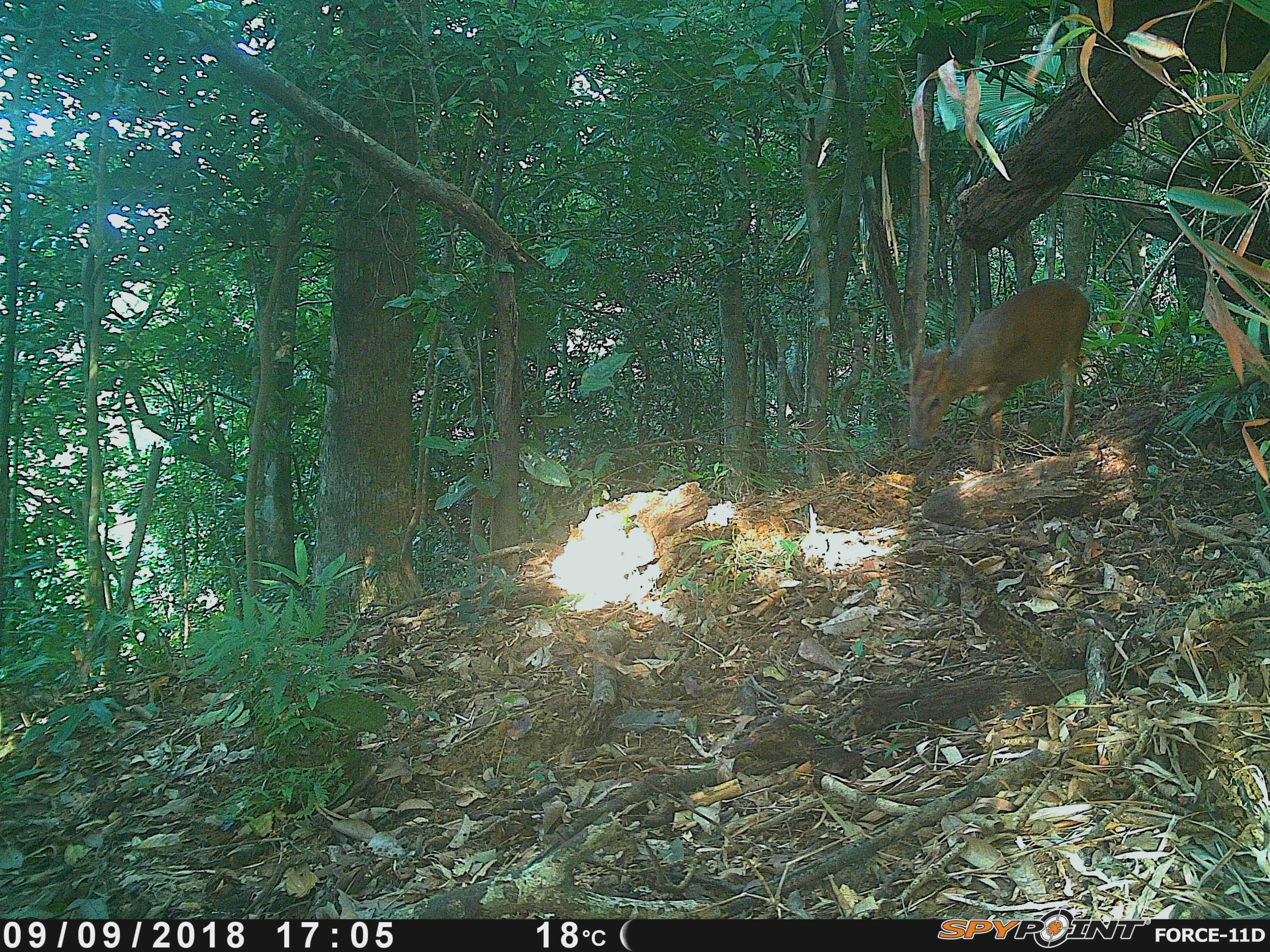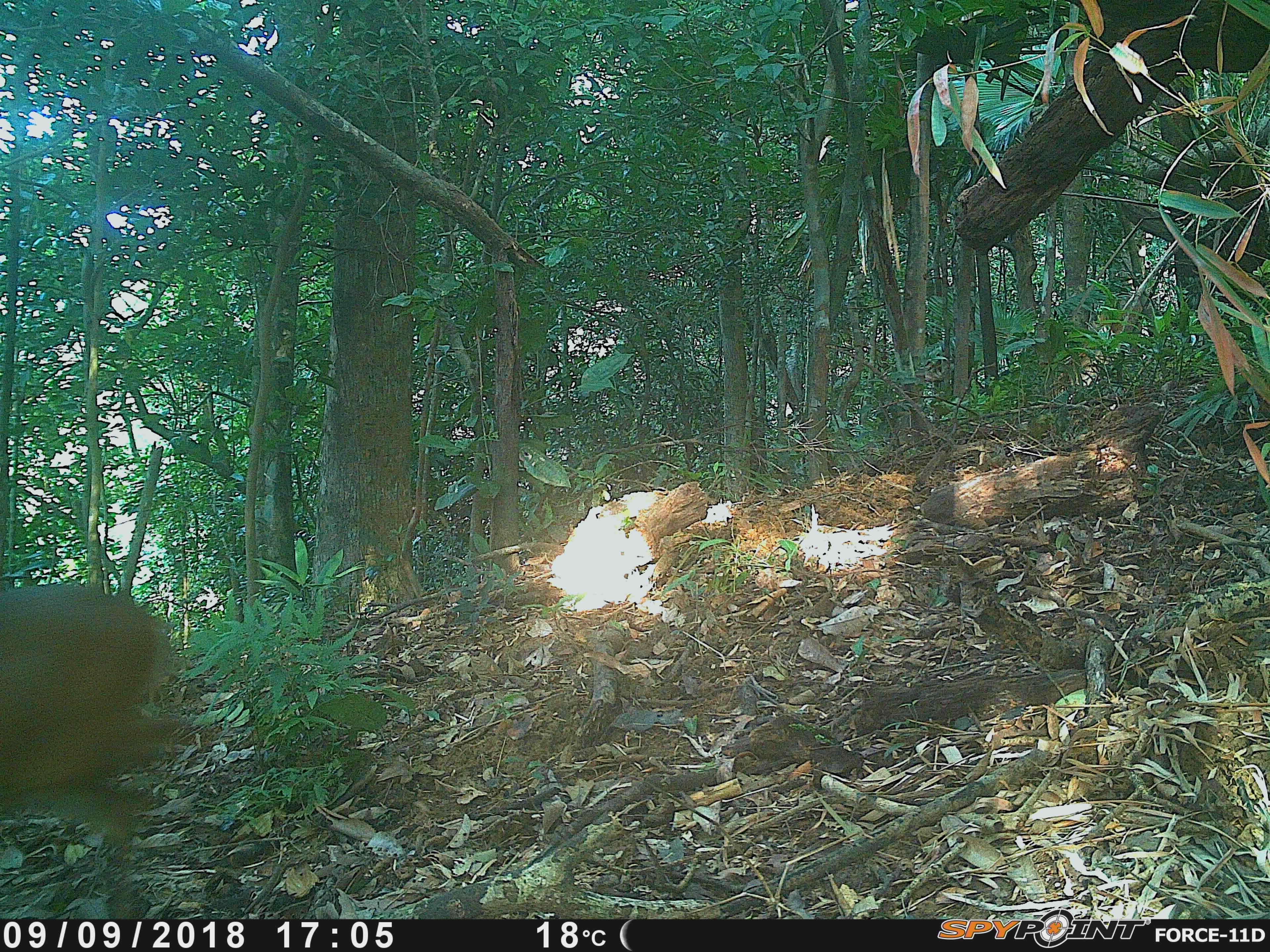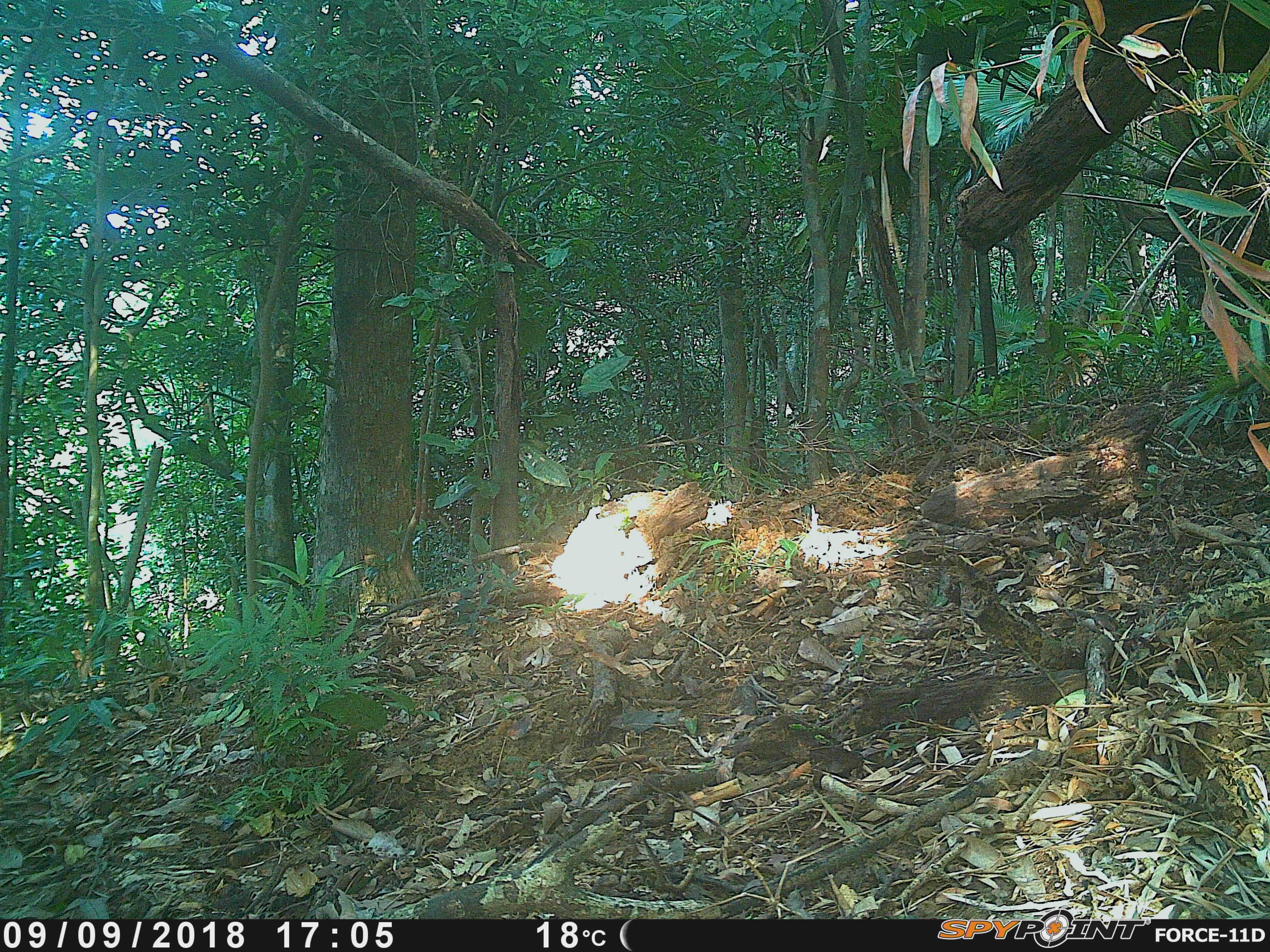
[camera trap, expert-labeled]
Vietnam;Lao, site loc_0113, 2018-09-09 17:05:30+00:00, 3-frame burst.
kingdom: Animalia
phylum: Chordata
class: Mammalia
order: Artiodactyla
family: Cervidae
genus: Muntiacus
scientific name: Muntiacus vuquangensis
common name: large-antlered muntjac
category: large antlered muntjac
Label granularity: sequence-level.